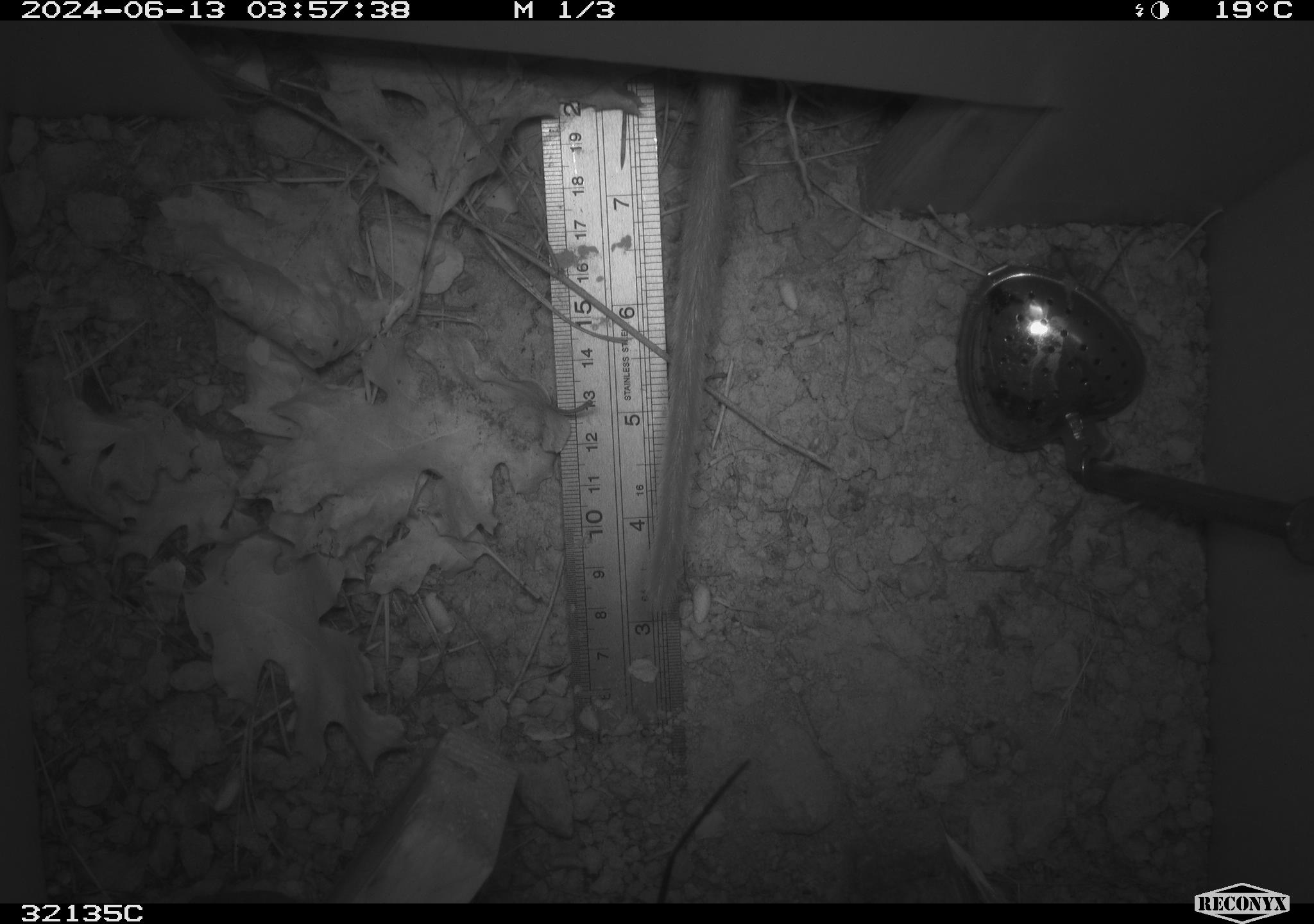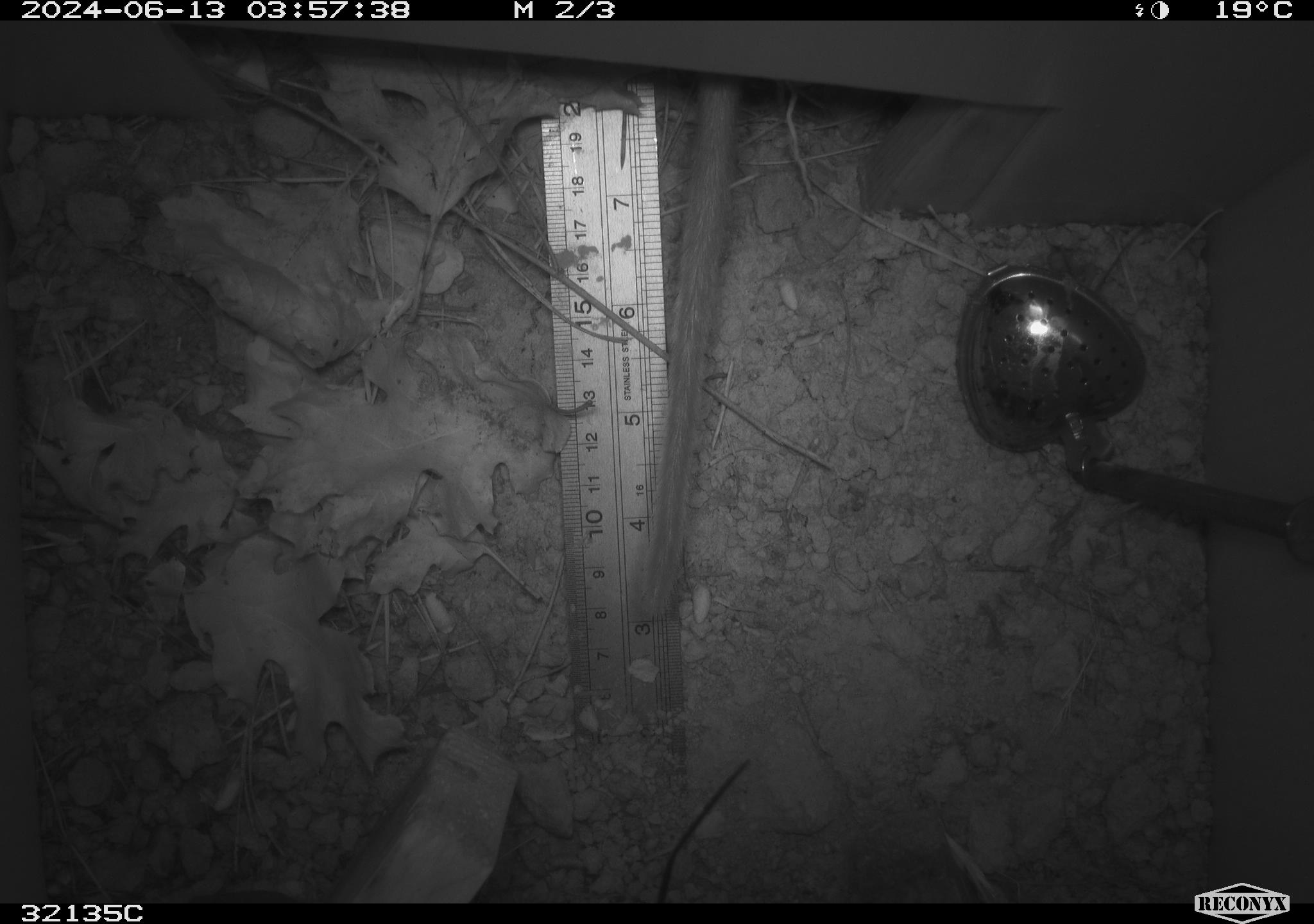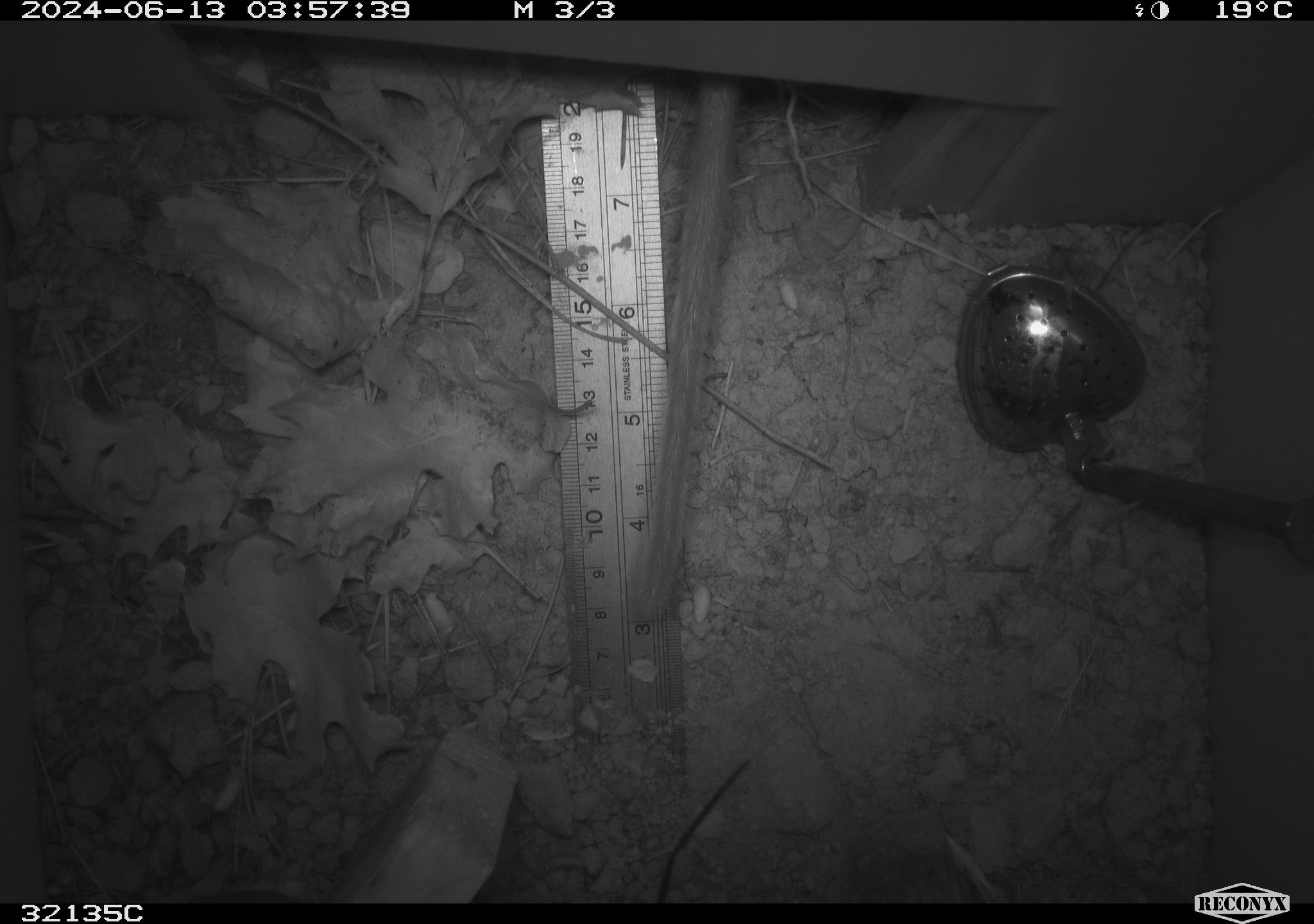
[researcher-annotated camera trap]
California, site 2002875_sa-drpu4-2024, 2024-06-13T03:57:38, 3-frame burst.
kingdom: Animalia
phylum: Chordata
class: Mammalia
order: Rodentia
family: Cricetidae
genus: Neotoma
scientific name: Neotoma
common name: pack rat or woodrat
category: neotoma species